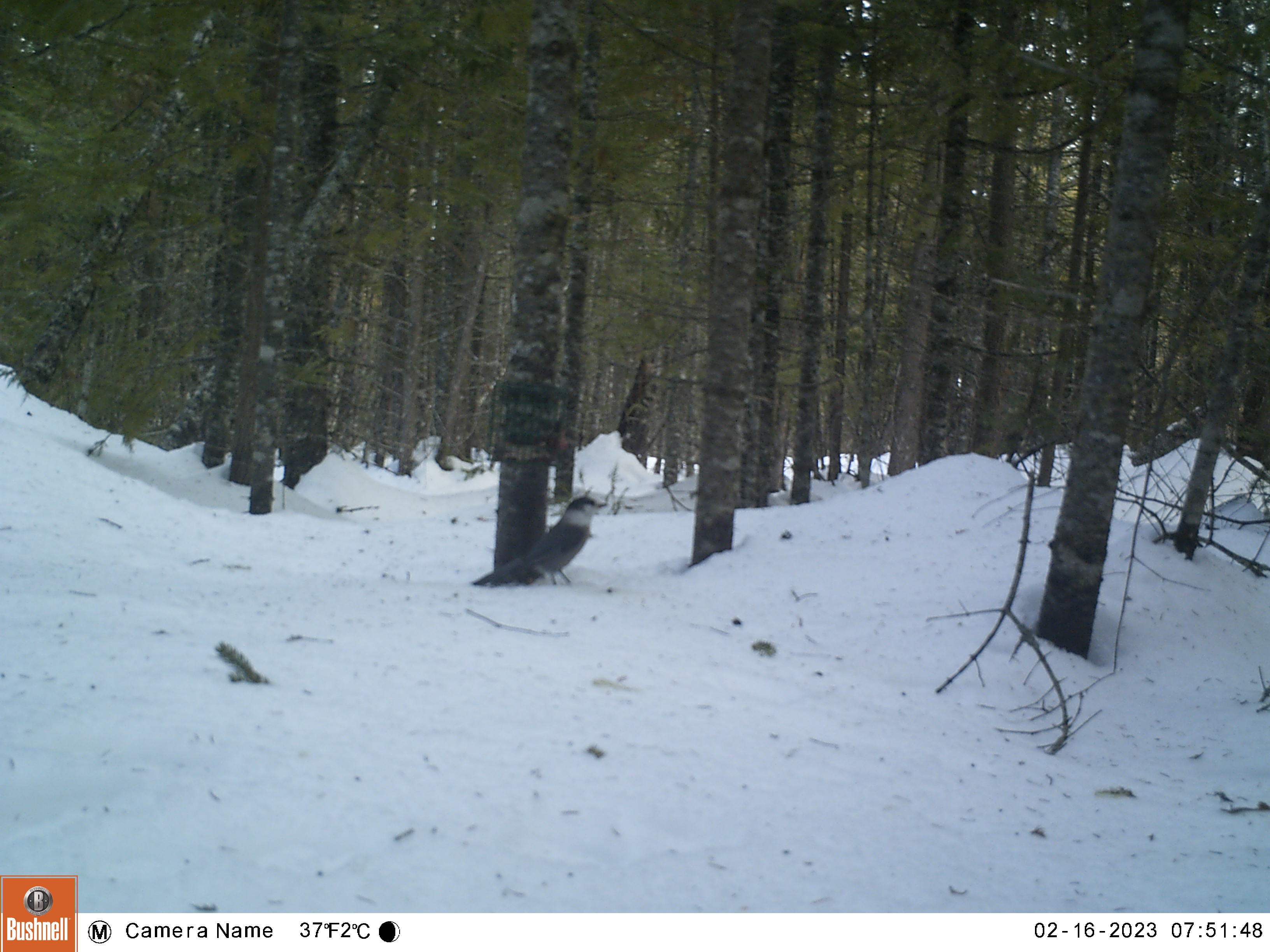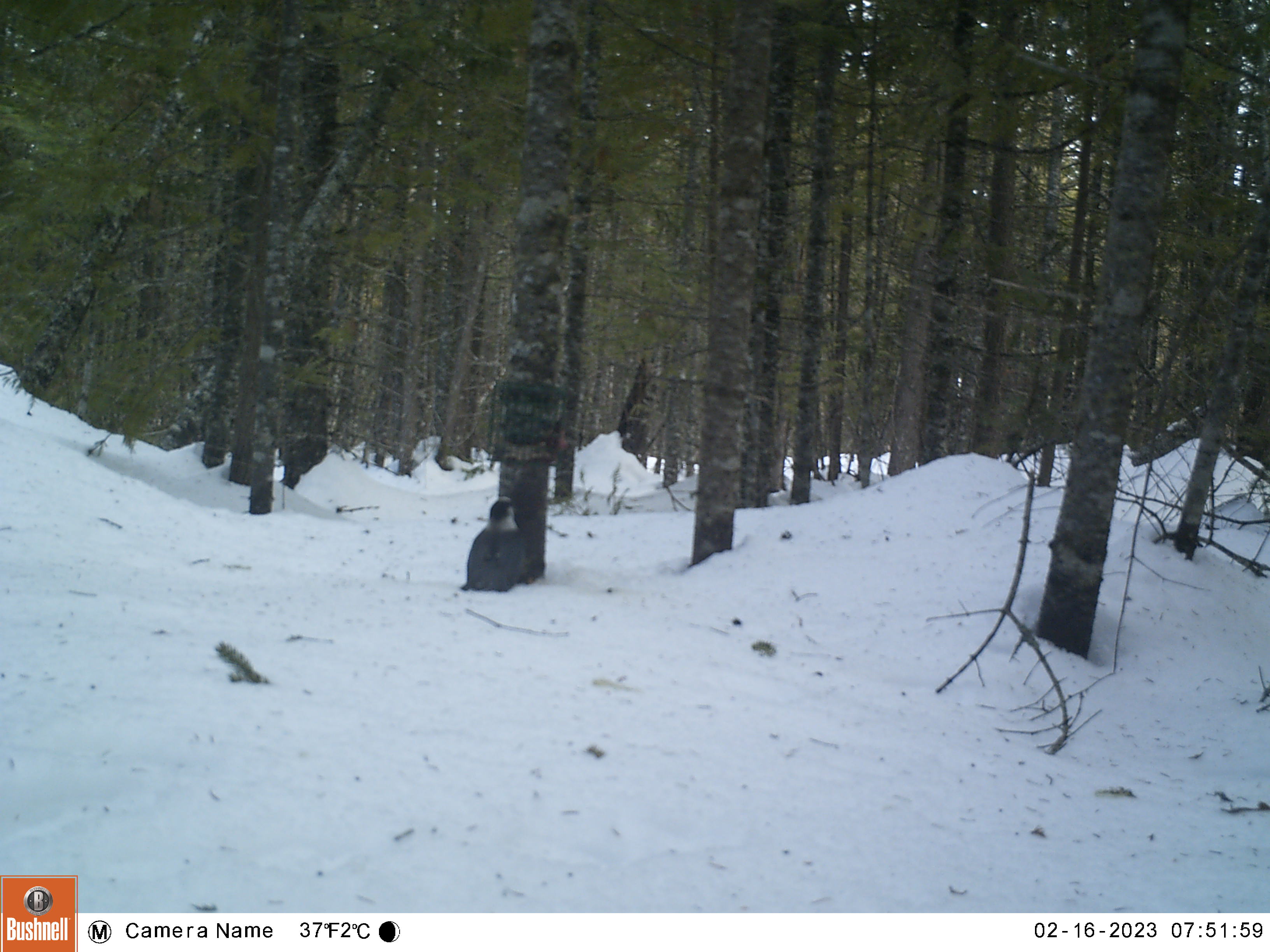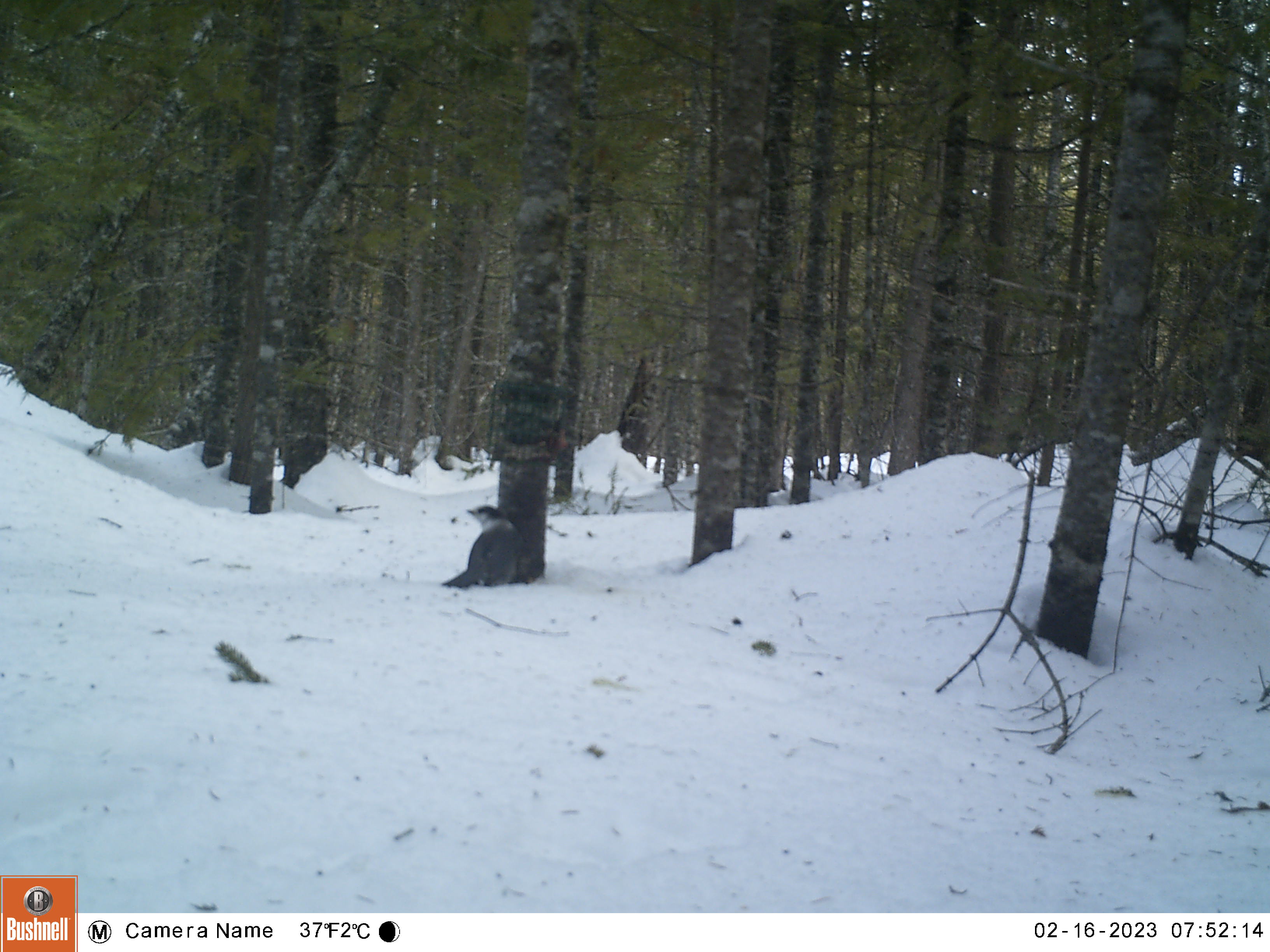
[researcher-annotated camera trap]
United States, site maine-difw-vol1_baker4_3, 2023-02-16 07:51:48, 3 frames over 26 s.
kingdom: Animalia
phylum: Chordata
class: Aves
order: Passeriformes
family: Corvidae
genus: Perisoreus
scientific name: Perisoreus canadensis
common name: canada jay